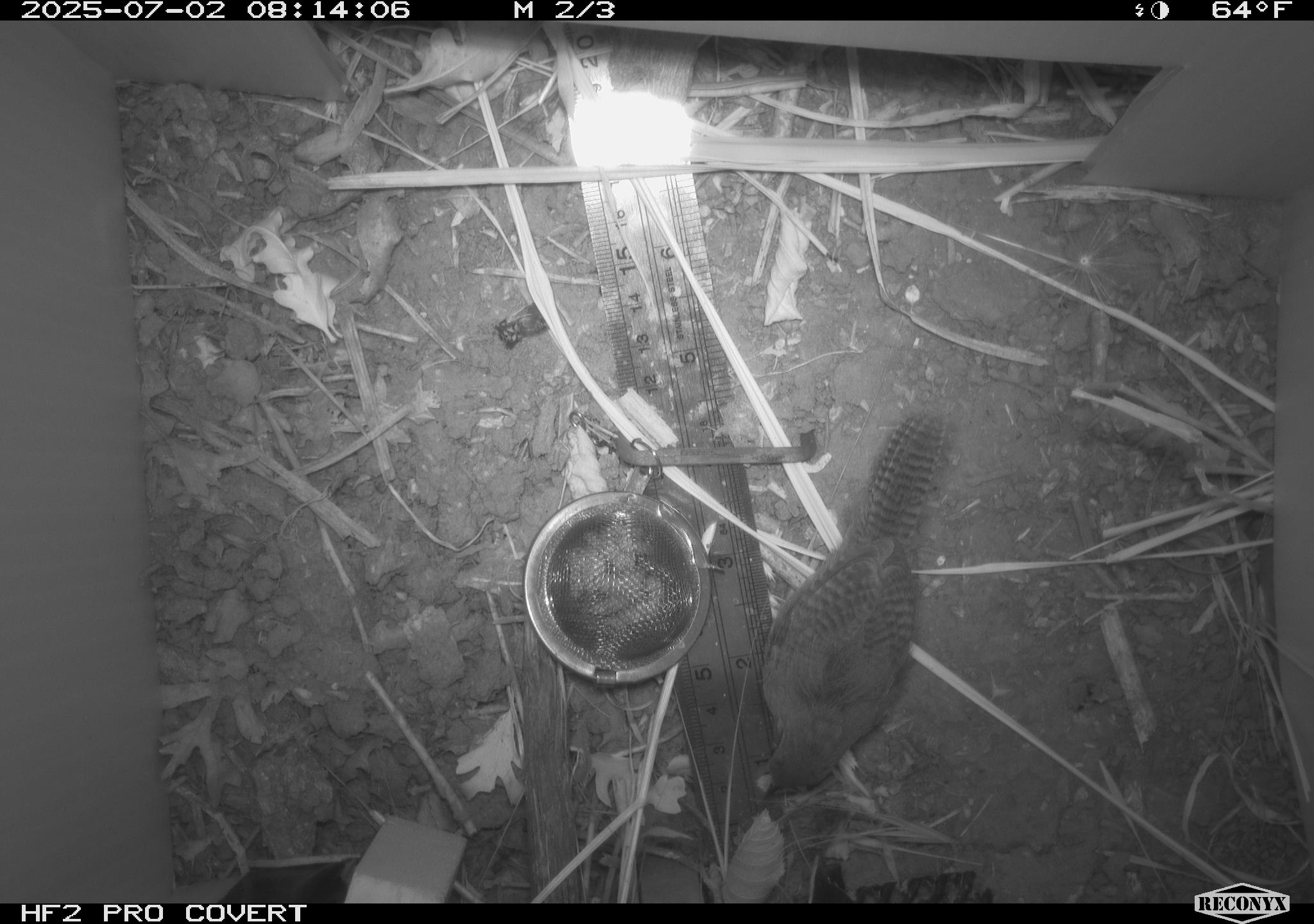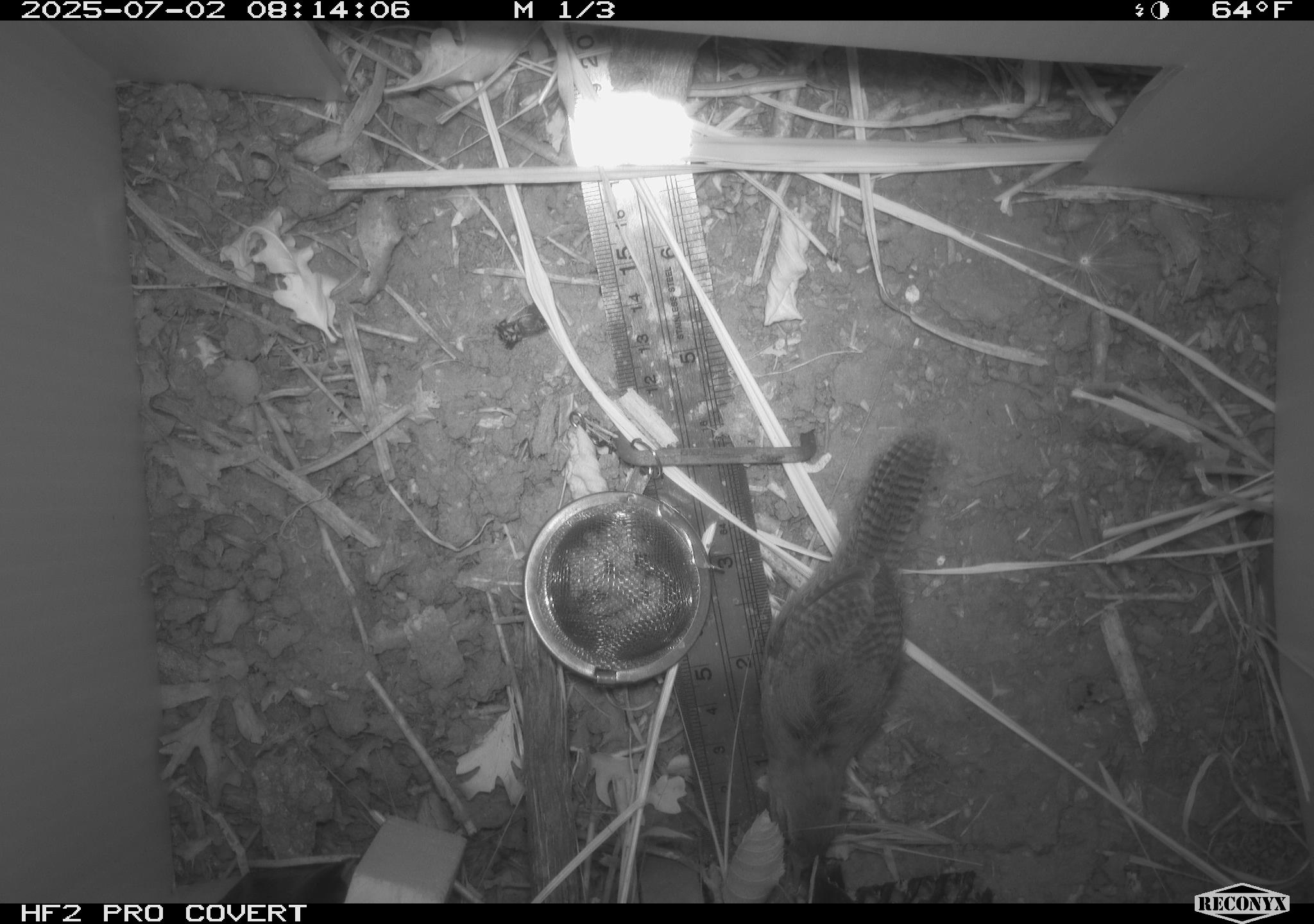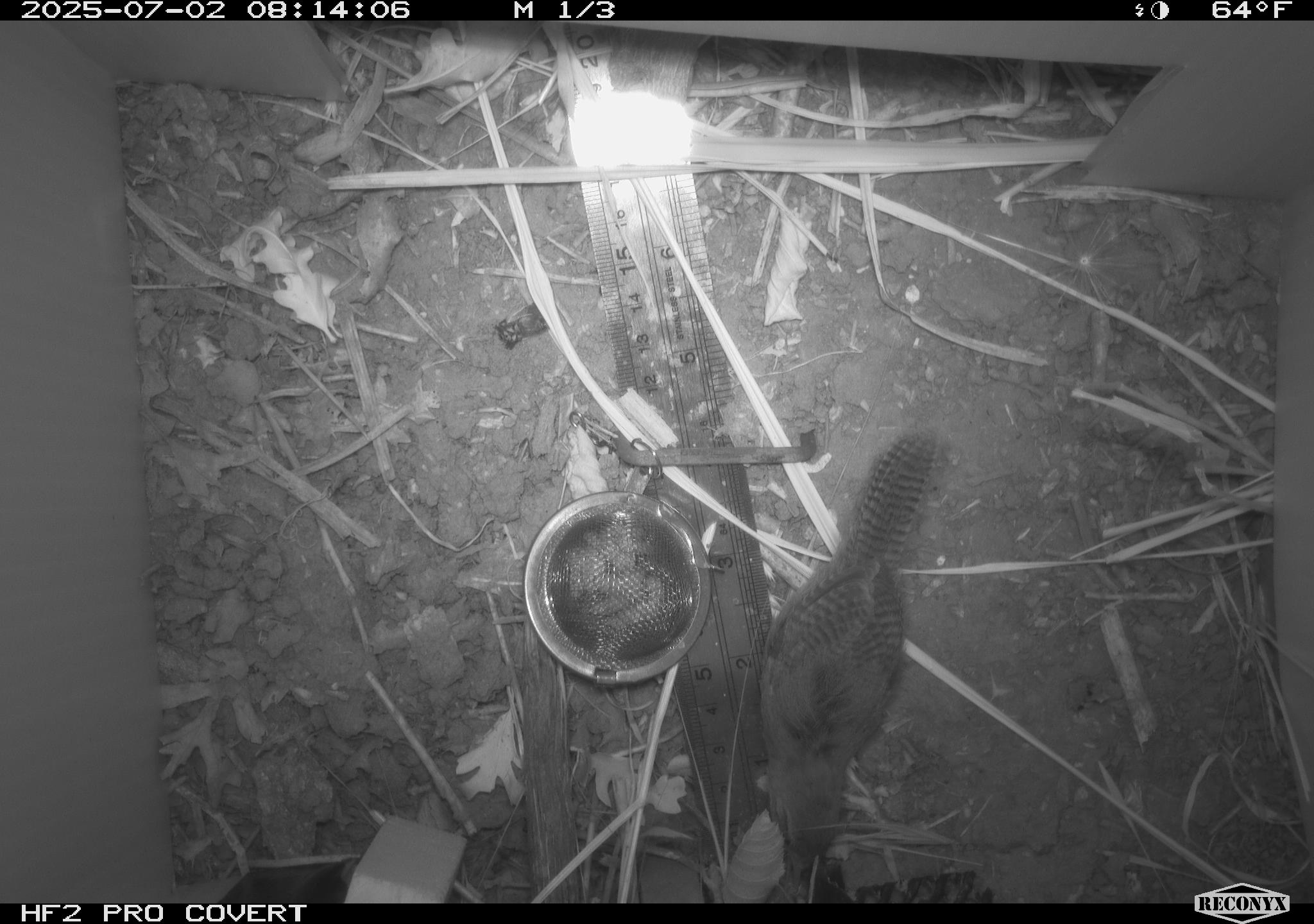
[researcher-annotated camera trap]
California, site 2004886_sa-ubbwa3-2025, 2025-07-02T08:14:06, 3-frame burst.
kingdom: Animalia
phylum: Chordata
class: Aves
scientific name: Aves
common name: bird